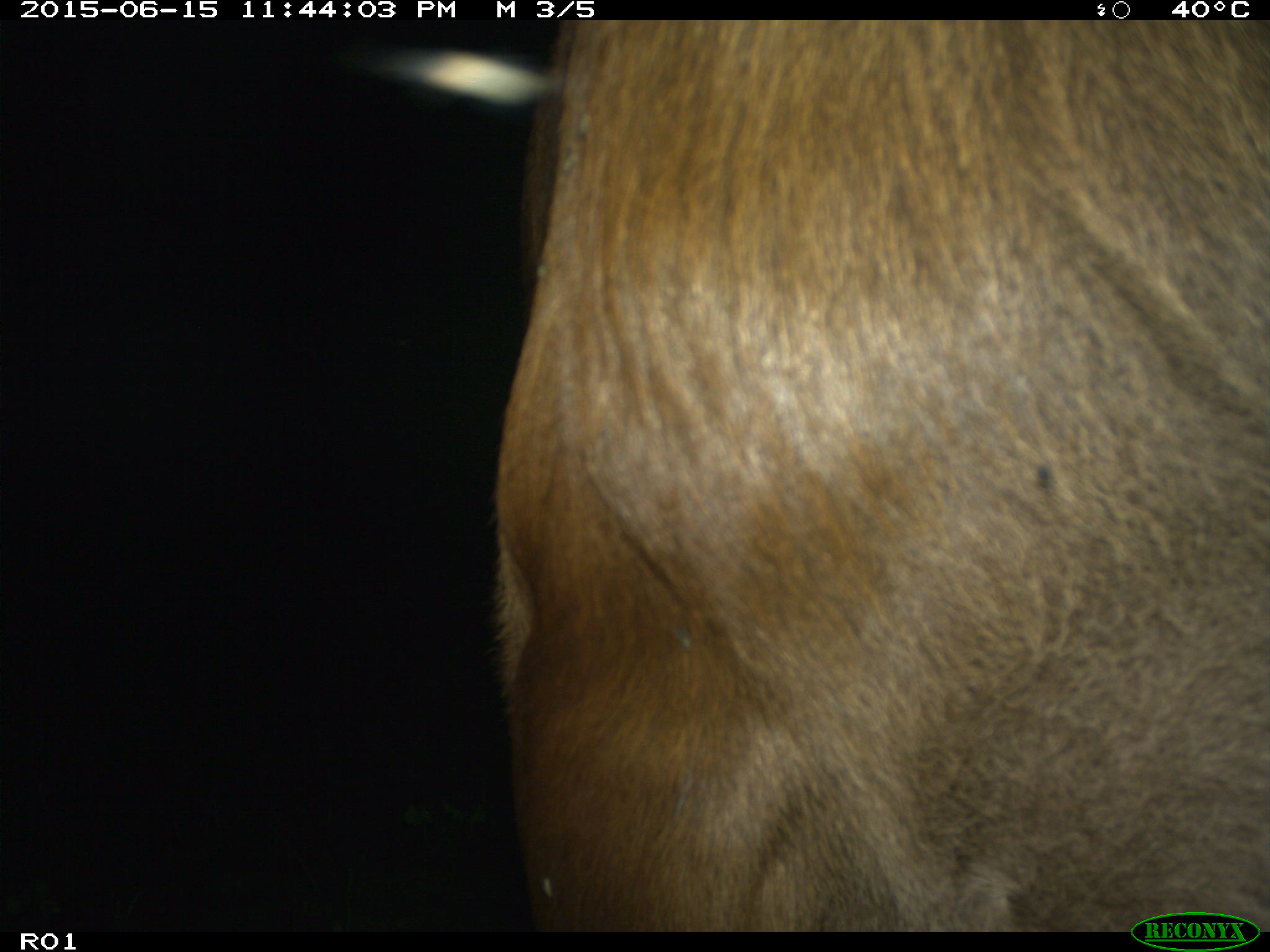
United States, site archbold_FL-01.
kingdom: Animalia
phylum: Chordata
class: Mammalia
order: Artiodactyla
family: Bovidae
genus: Bos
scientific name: Bos taurus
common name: domestic cow